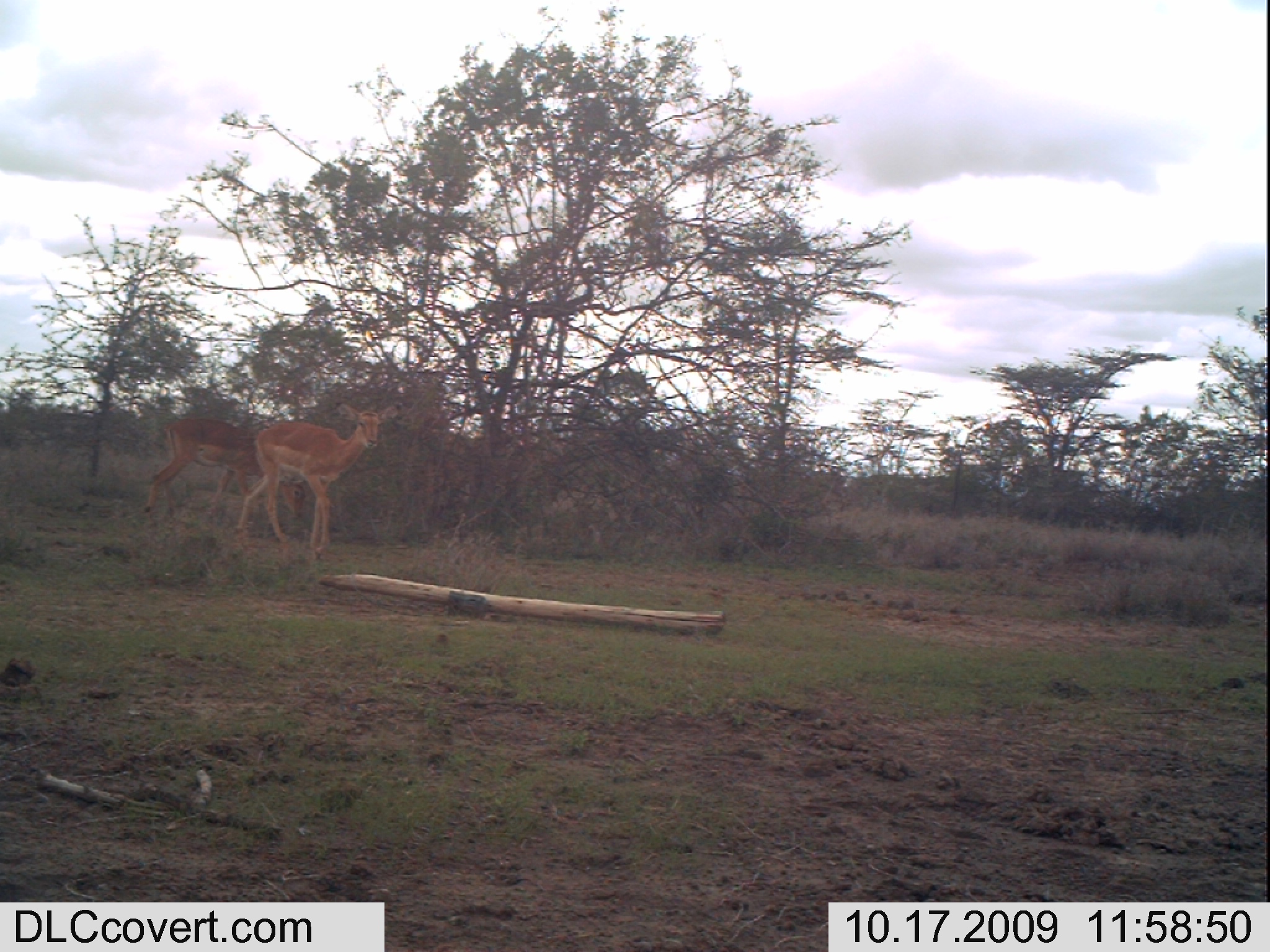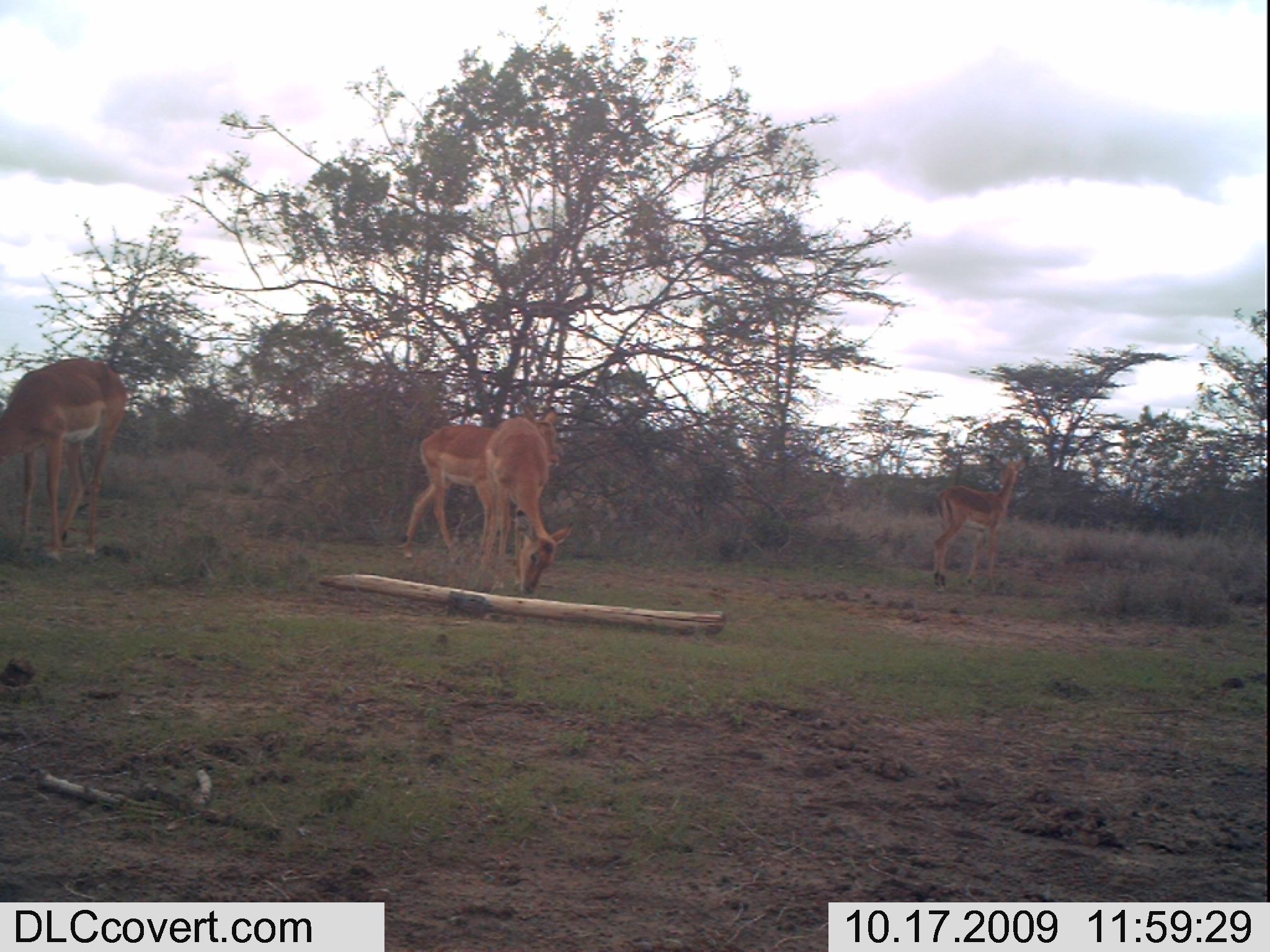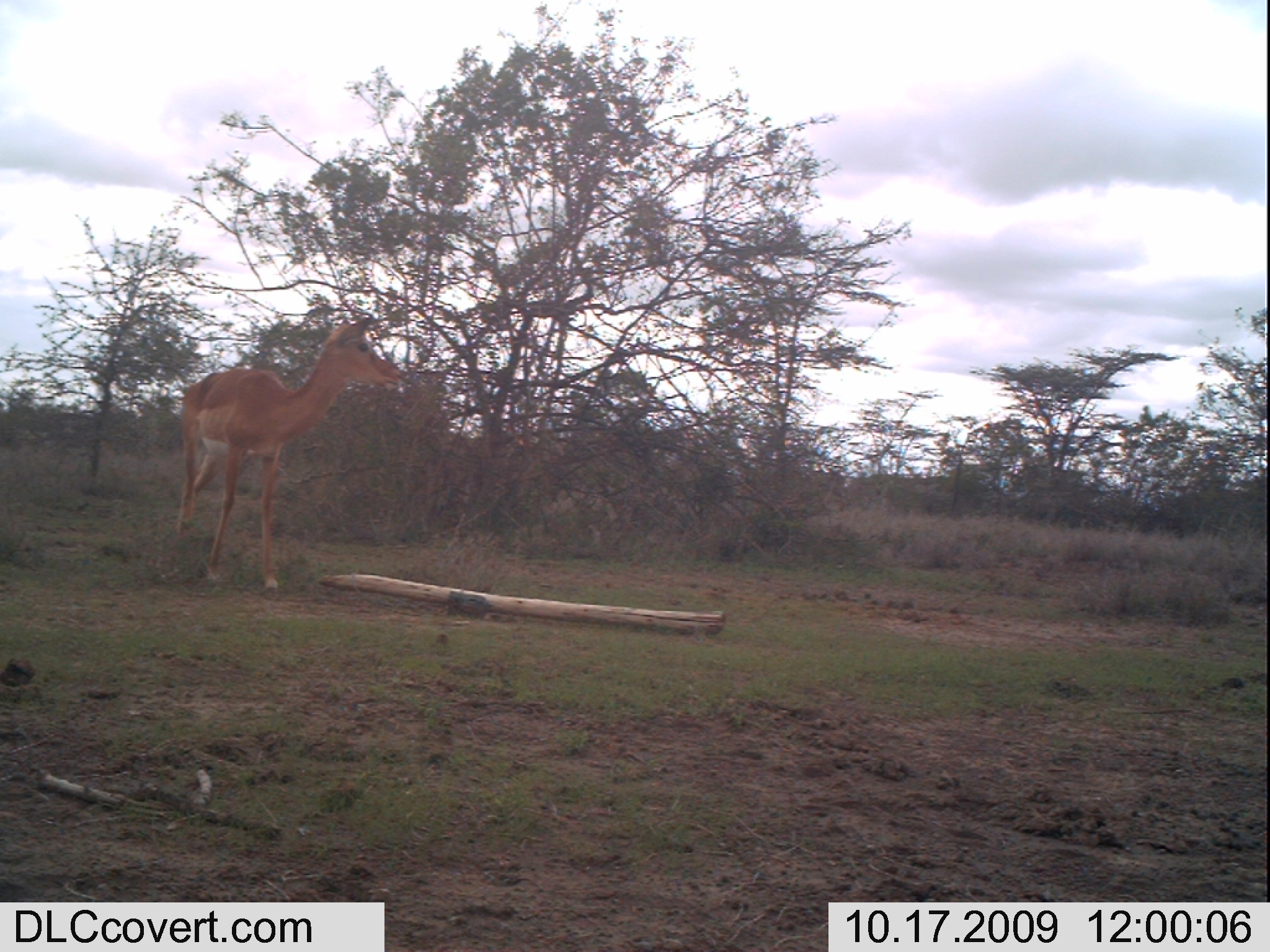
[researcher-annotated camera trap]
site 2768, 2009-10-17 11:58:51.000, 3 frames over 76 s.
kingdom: Animalia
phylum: Chordata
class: Mammalia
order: Artiodactyla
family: Bovidae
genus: Aepyceros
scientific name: Aepyceros melampus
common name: impala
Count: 2.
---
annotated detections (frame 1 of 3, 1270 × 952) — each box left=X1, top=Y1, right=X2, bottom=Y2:
aepyceros melampus: left=231, top=401, right=409, bottom=564; left=138, top=415, right=308, bottom=530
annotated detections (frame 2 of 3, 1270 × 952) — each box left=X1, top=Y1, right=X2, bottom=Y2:
aepyceros melampus: left=0, top=351, right=137, bottom=568; left=397, top=399, right=567, bottom=557; left=480, top=410, right=577, bottom=602; left=927, top=452, right=1034, bottom=597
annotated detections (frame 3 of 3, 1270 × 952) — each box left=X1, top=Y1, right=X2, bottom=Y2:
aepyceros melampus: left=166, top=310, right=414, bottom=602